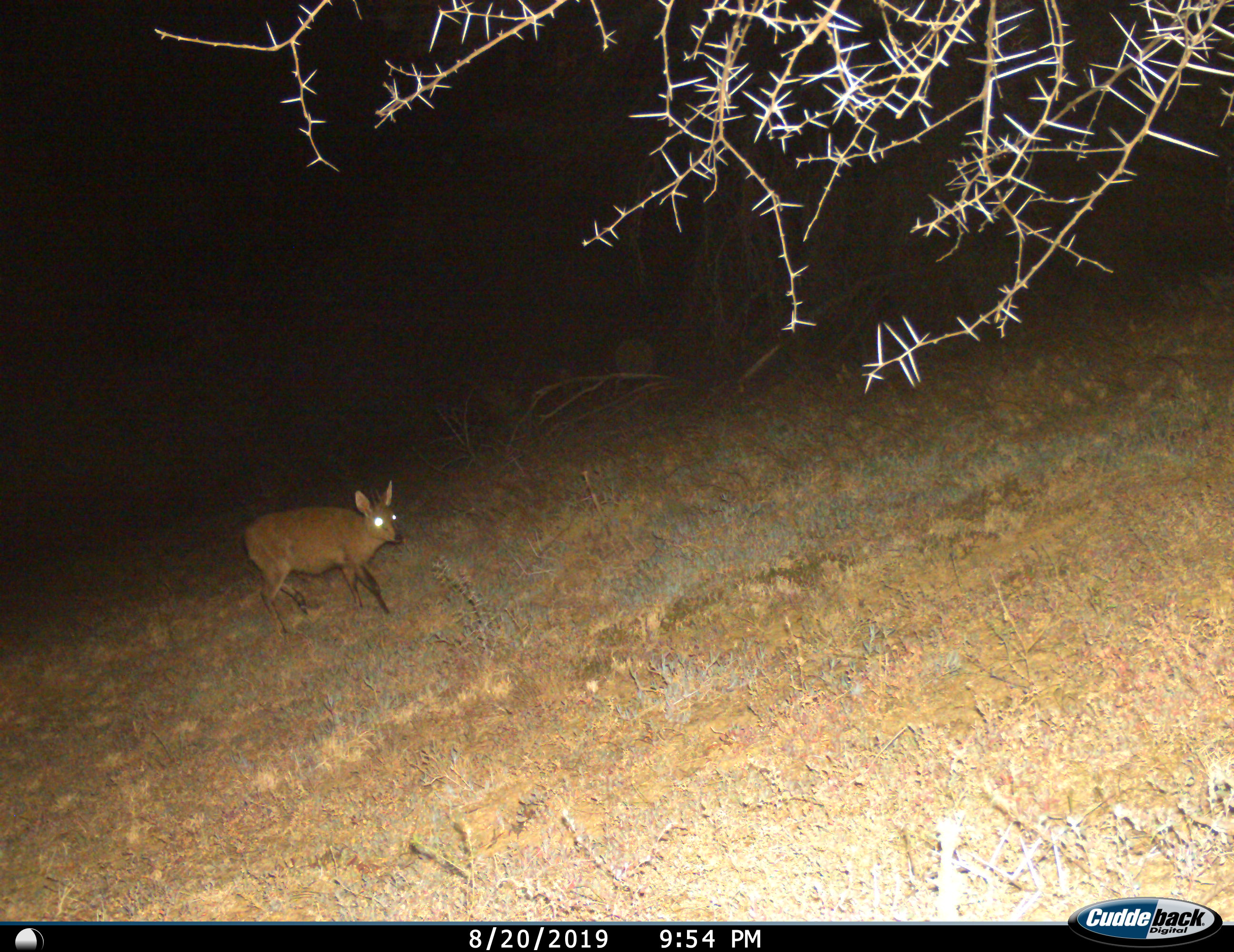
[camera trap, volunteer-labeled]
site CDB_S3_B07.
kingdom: Animalia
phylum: Chordata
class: Mammalia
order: Artiodactyla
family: Bovidae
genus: Sylvicapra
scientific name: Sylvicapra grimmia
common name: common duiker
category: duikercommongrey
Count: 1.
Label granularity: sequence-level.